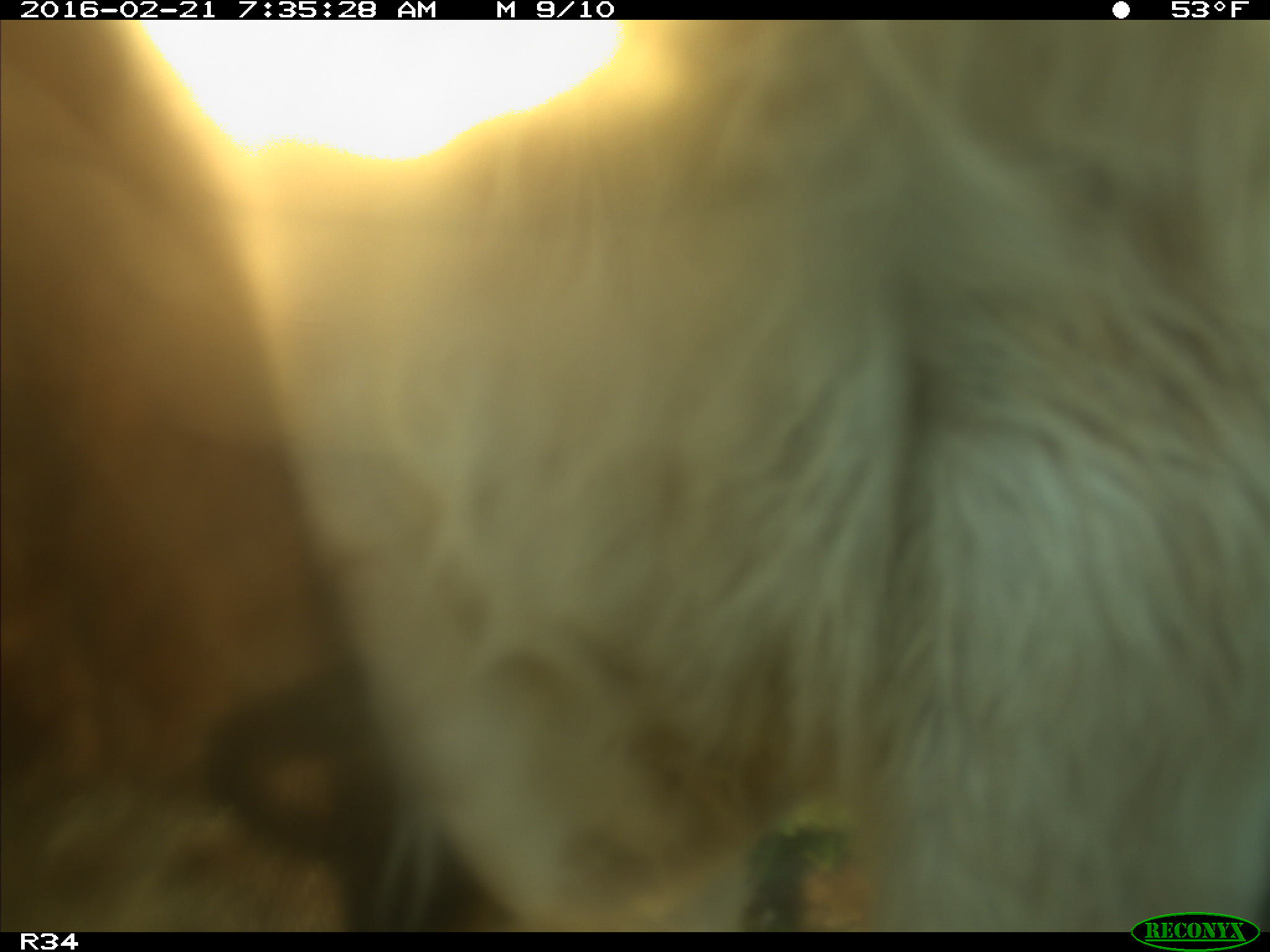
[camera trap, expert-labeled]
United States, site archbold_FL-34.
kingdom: Animalia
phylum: Chordata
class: Mammalia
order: Artiodactyla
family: Bovidae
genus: Bos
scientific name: Bos taurus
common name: domestic cow